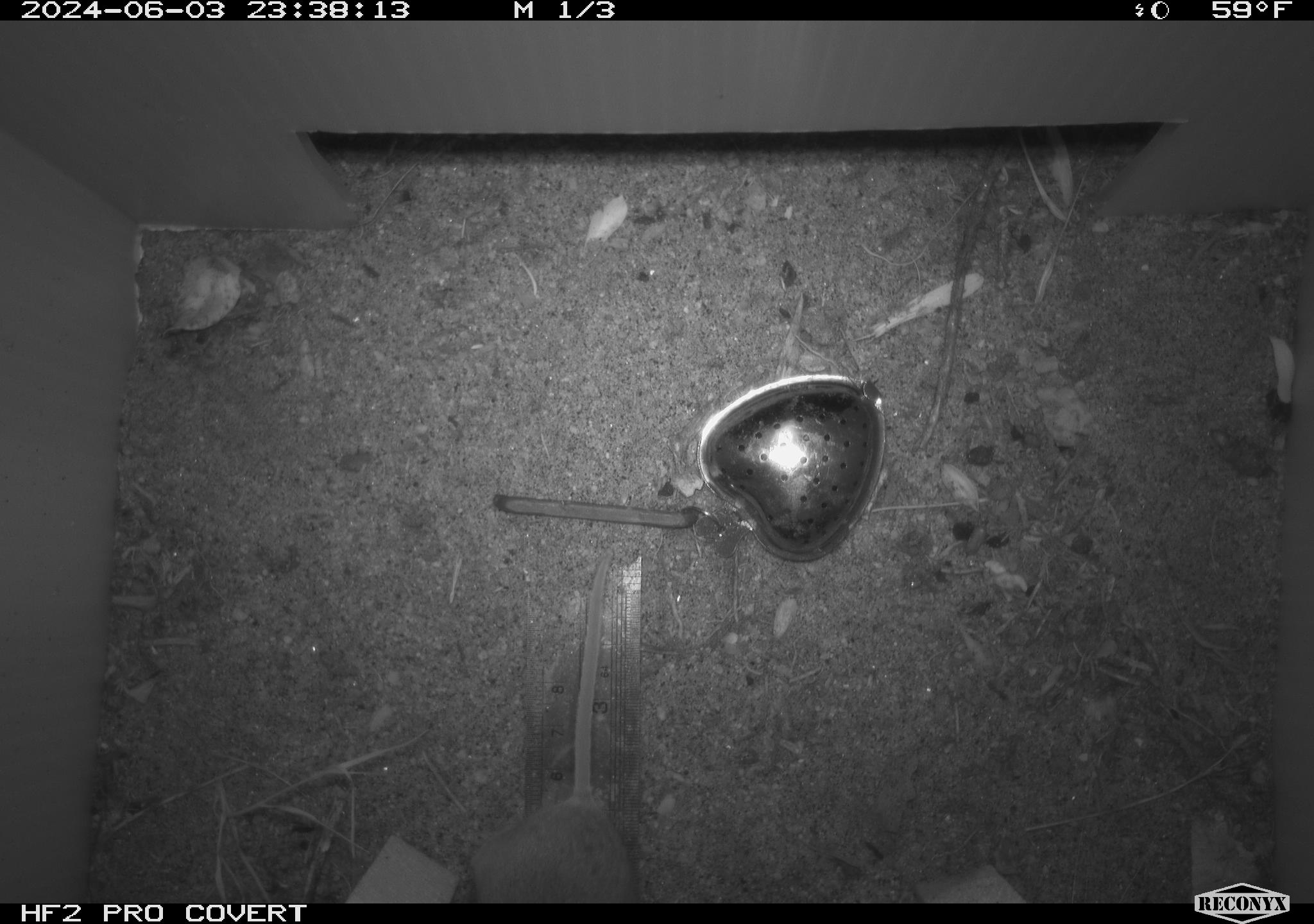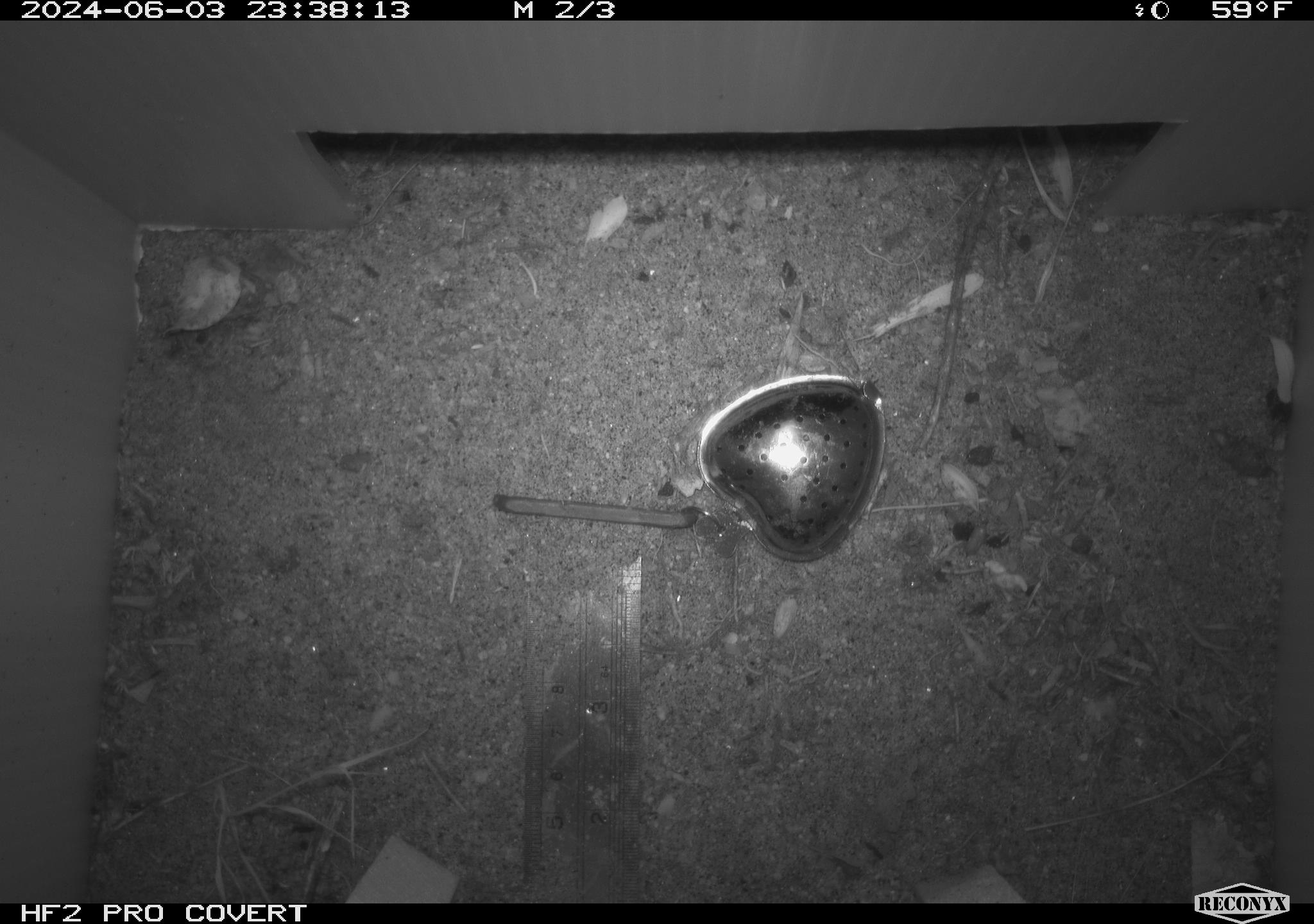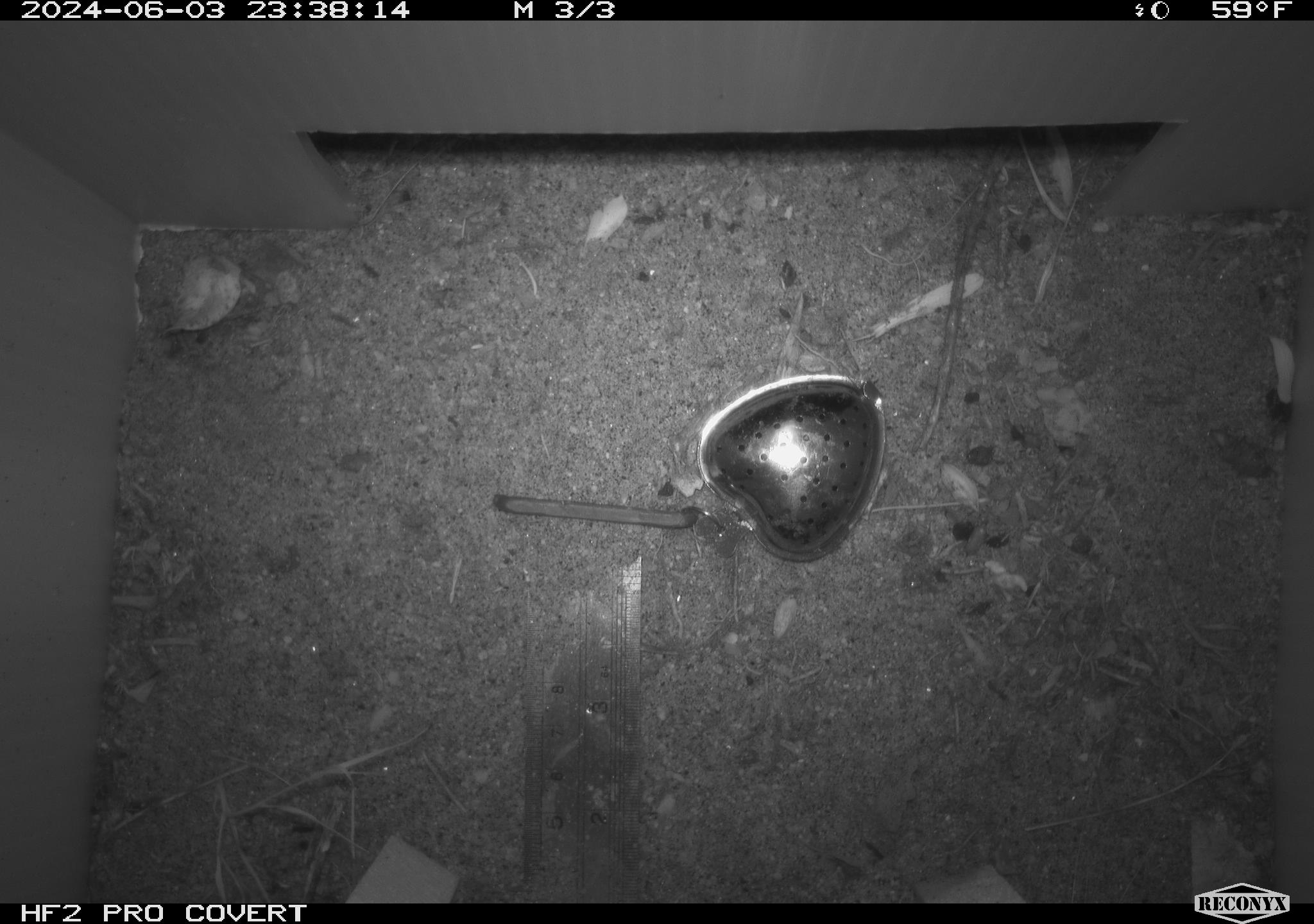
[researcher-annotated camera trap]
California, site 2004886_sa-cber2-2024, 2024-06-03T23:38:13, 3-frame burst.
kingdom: Animalia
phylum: Chordata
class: Mammalia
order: Rodentia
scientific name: Rodentia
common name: mouse species